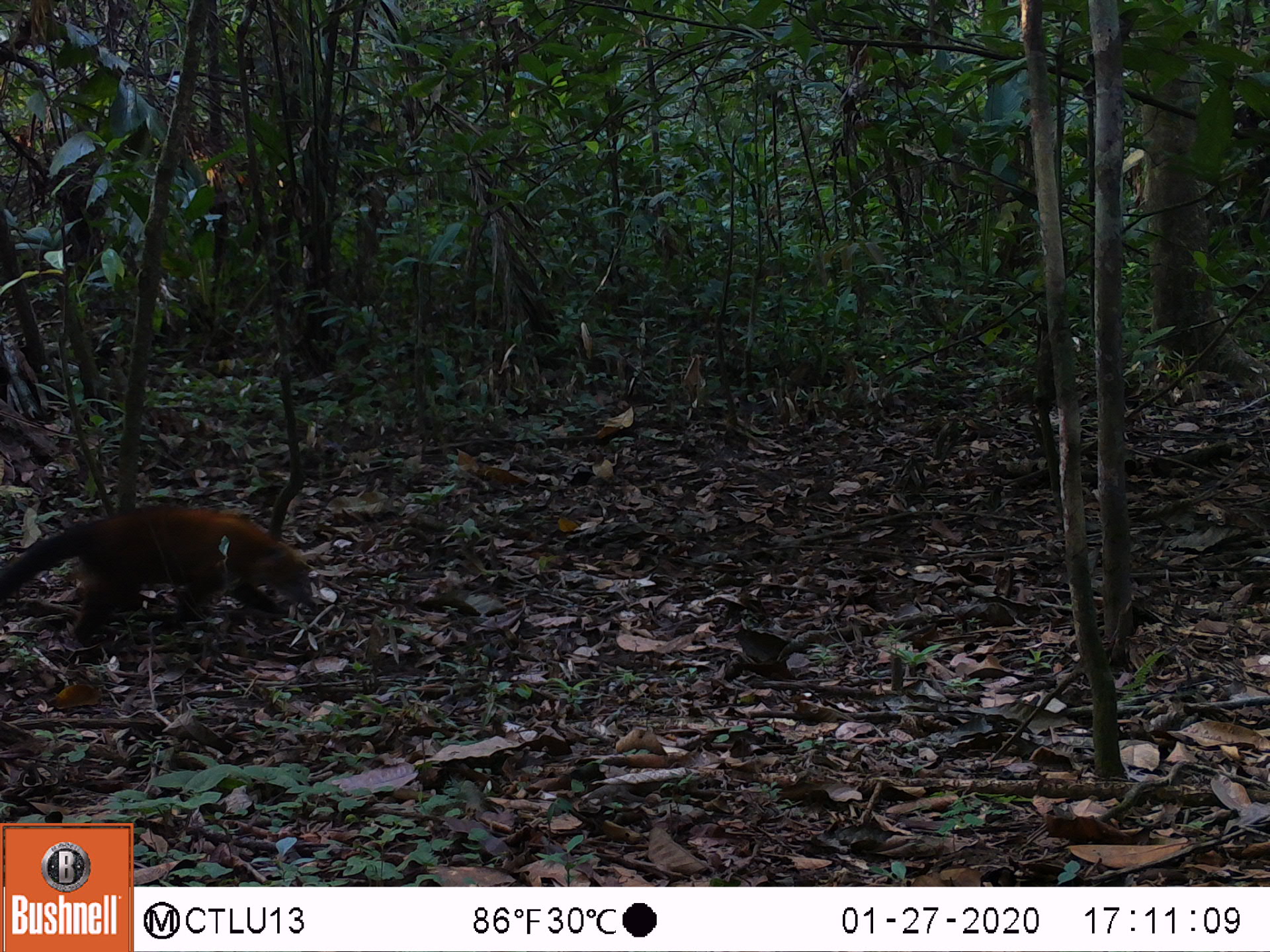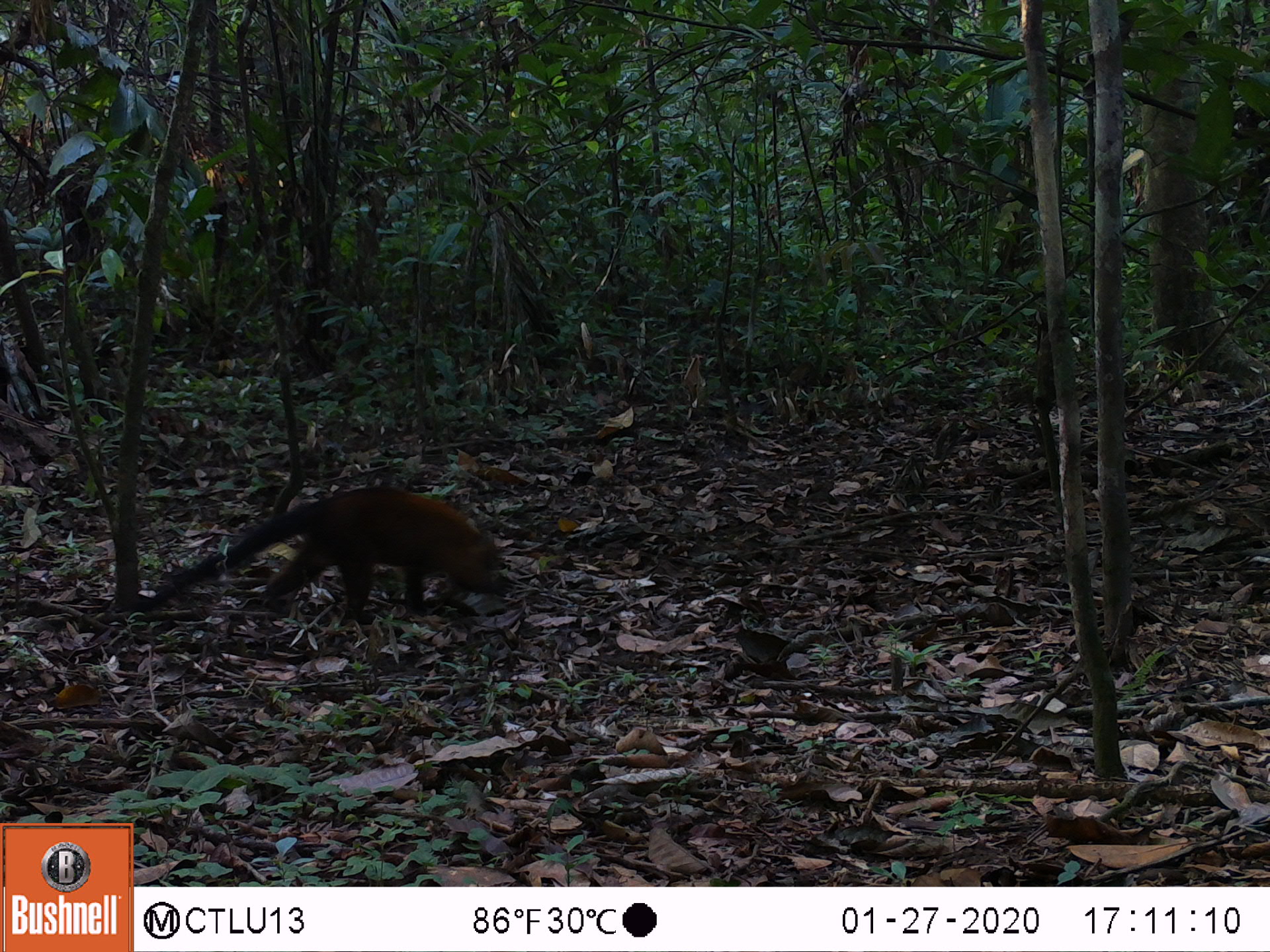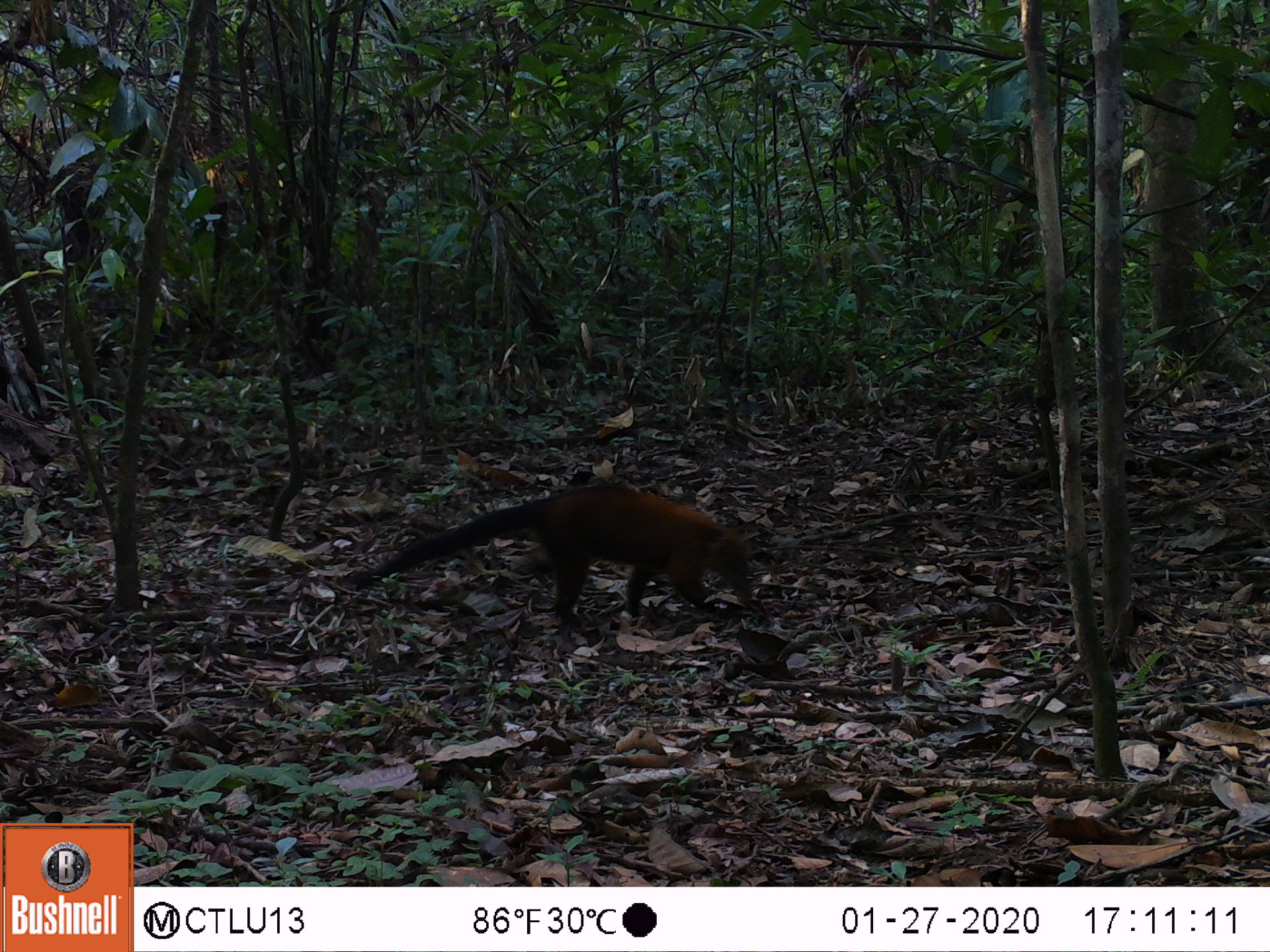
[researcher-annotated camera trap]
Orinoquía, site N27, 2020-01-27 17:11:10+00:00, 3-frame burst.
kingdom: Animalia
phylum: Chordata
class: Mammalia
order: Carnivora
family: Procyonidae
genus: Nasua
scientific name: Nasua nasua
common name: south american coati